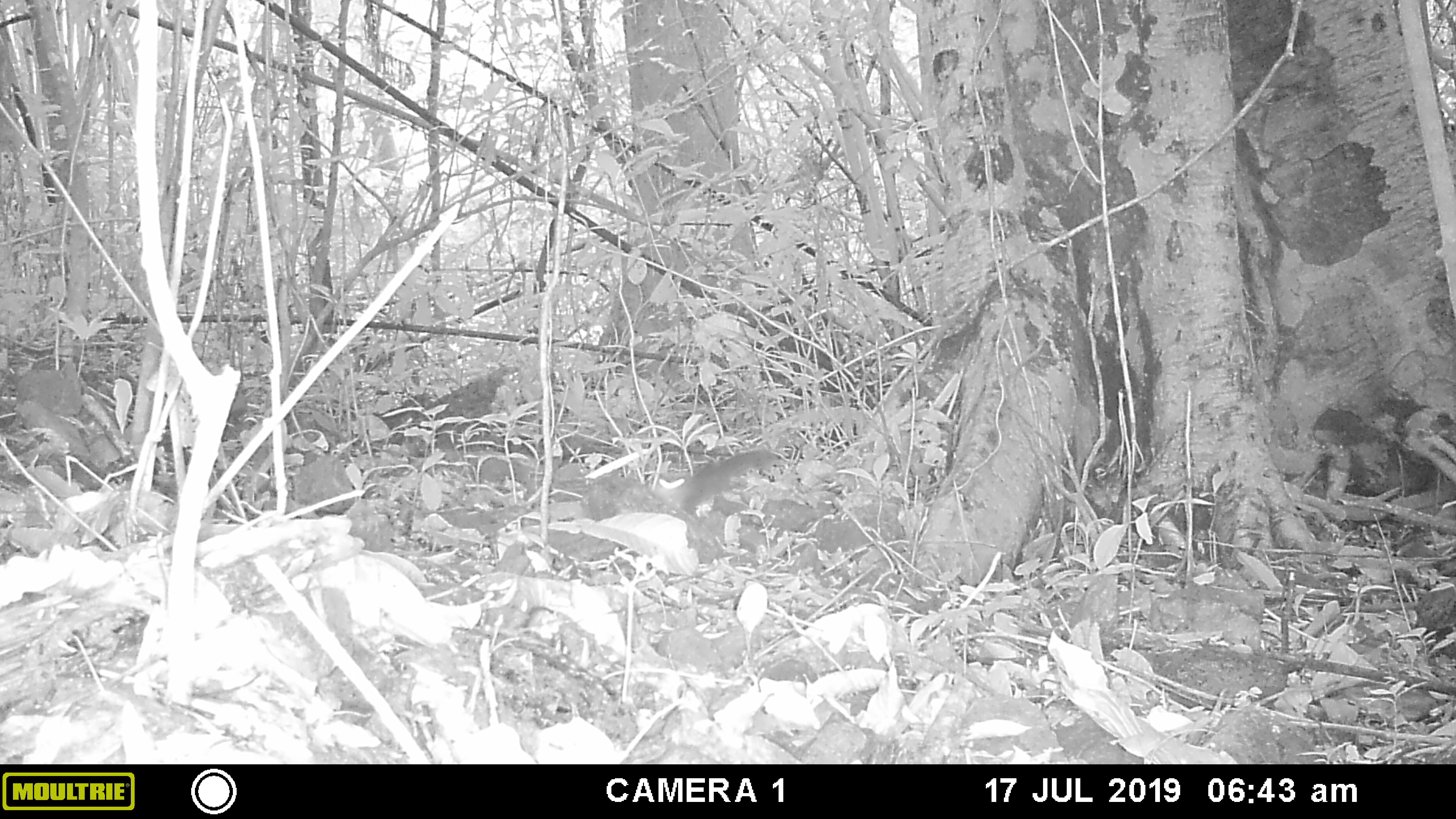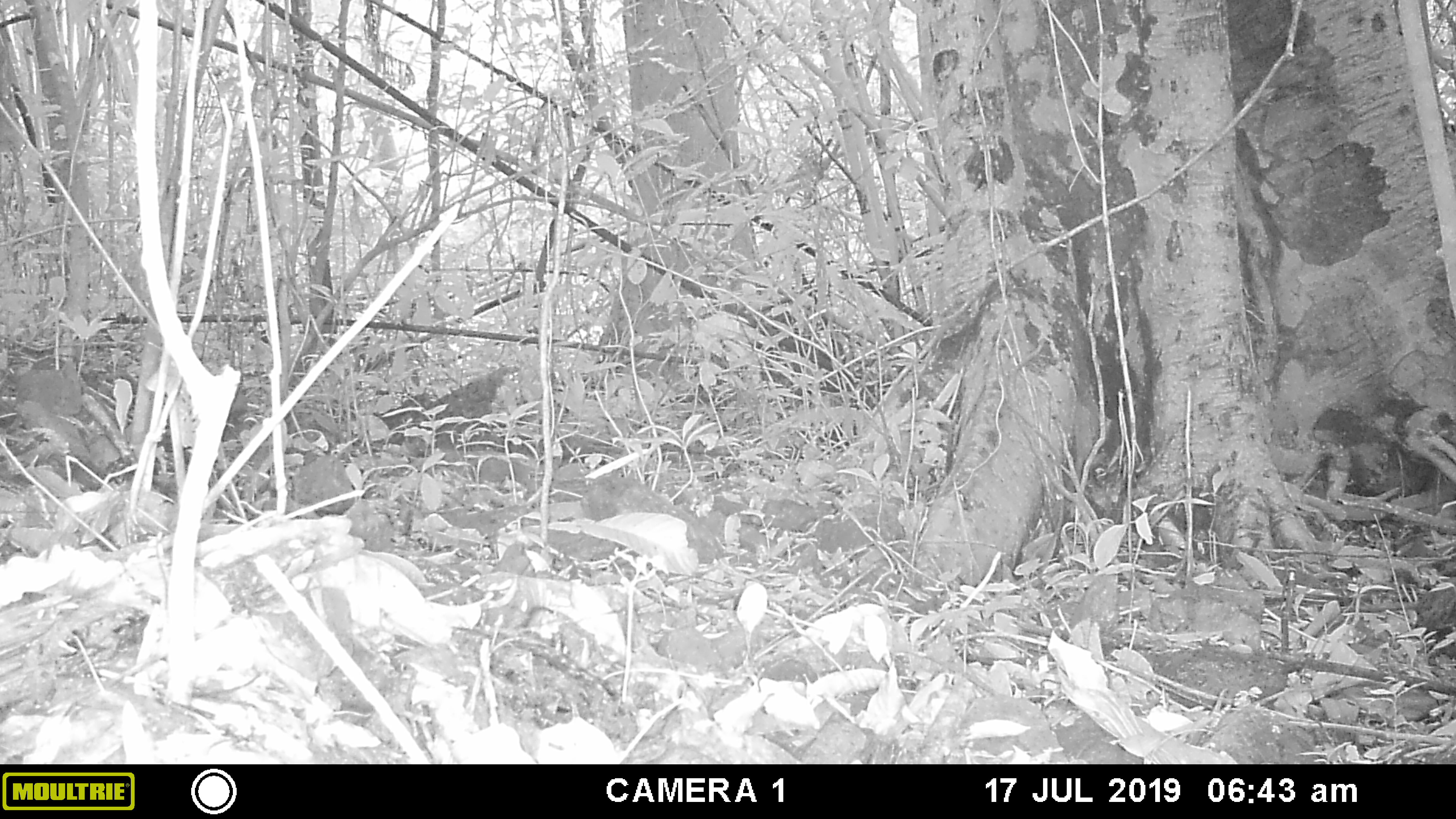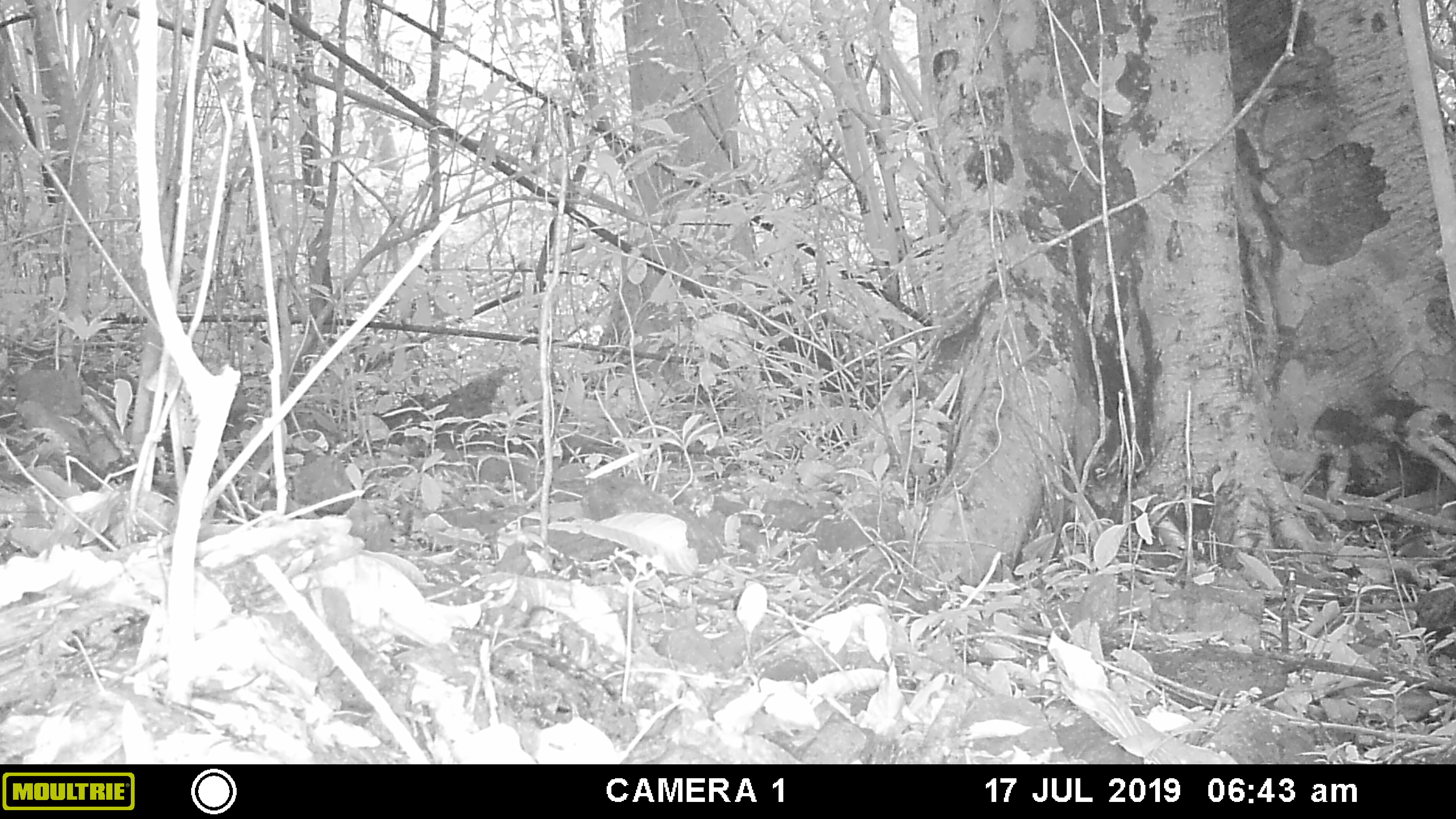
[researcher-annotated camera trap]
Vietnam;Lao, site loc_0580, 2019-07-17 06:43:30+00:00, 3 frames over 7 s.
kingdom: Animalia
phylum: Chordata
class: Mammalia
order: Rodentia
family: Sciuridae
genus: Dremomys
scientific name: Dremomys rufigenis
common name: red-cheeked squirrel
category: red cheeked squirrel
Red cheeked squirrel (red-cheeked squirrel) (Dremomys rufigenis). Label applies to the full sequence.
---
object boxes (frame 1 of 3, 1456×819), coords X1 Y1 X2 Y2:
red cheeked squirrel: 652 448 779 517